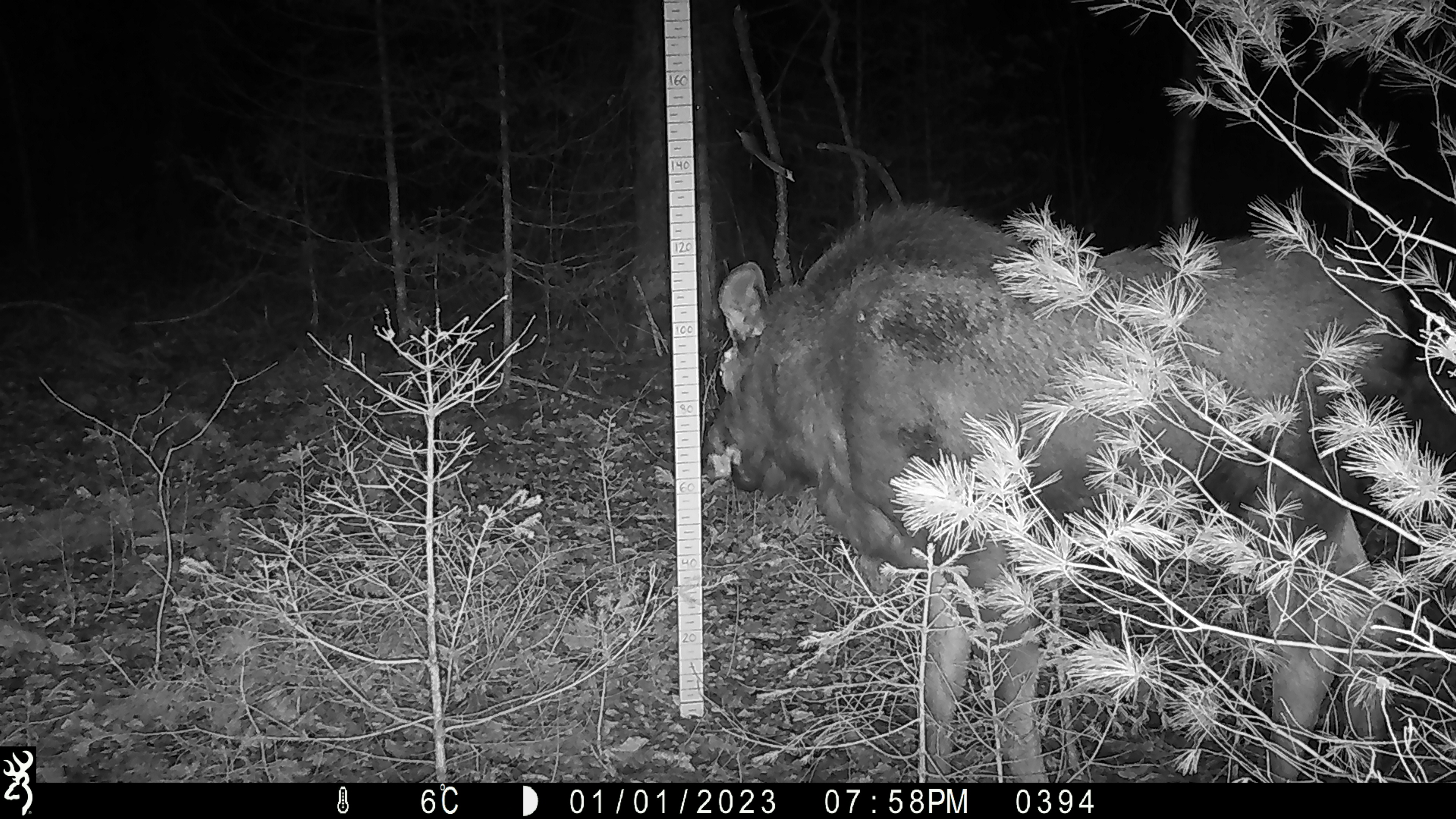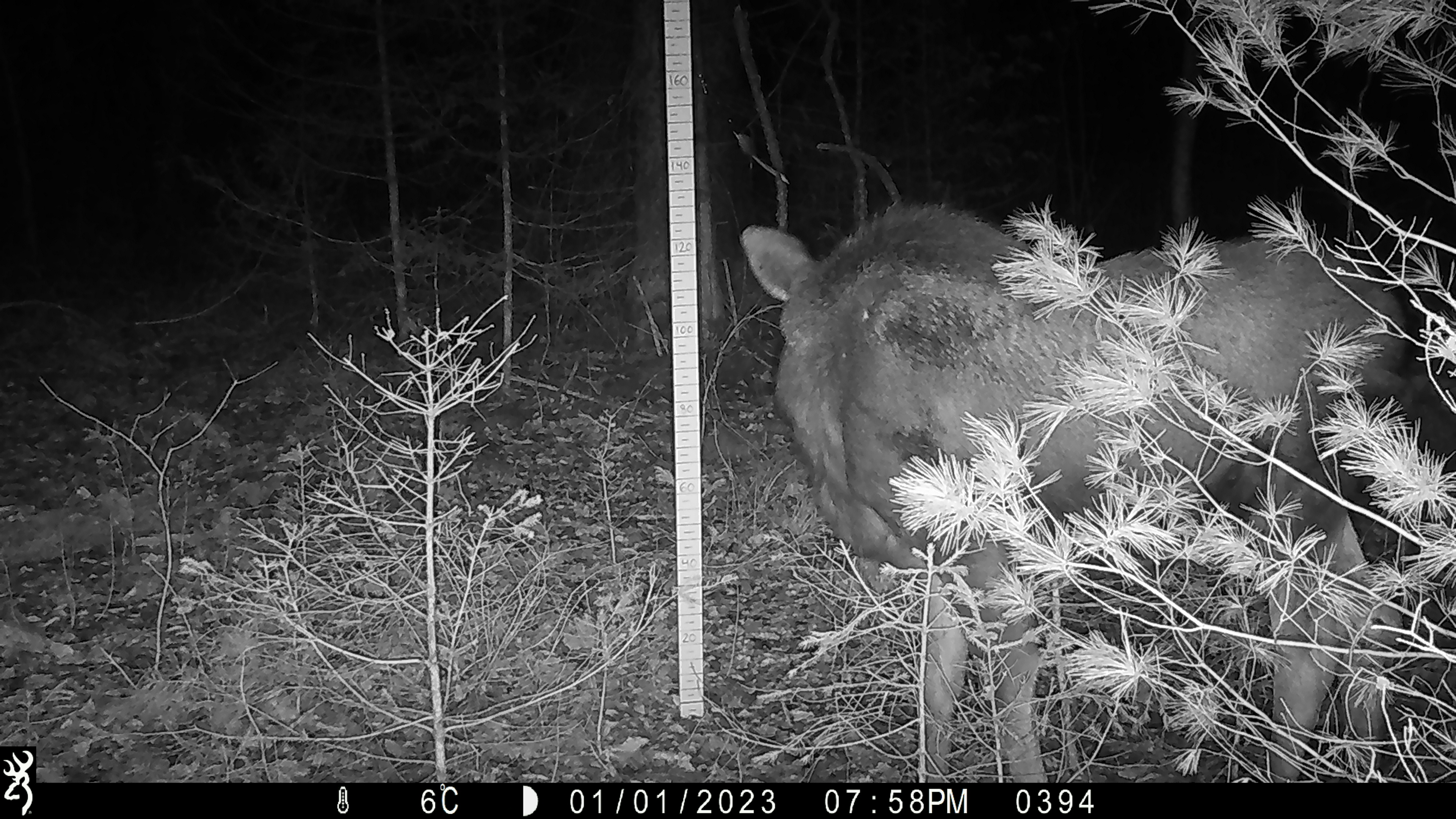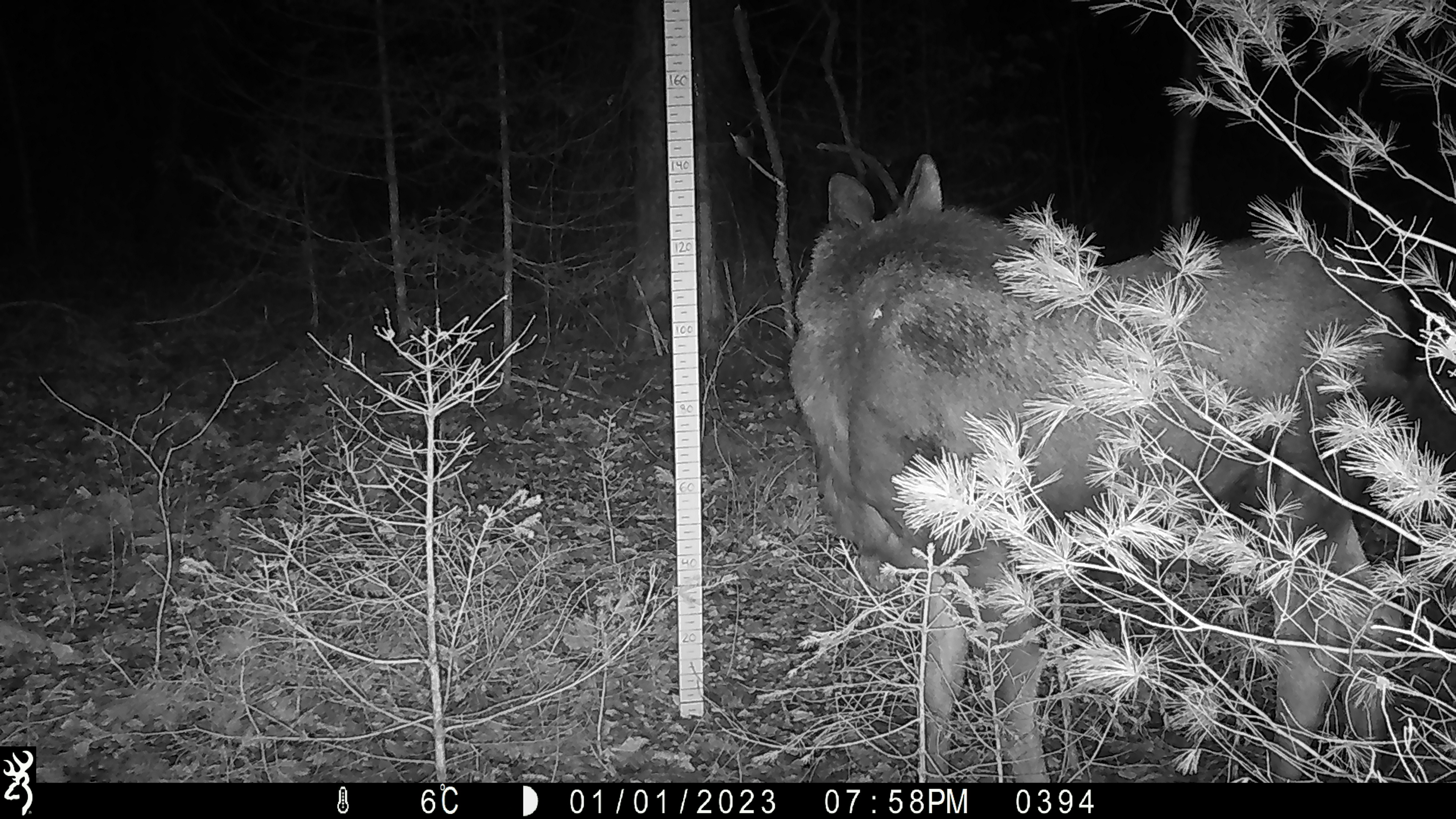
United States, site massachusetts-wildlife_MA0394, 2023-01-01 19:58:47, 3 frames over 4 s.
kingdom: Animalia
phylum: Chordata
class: Mammalia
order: Artiodactyla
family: Cervidae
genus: Alces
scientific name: Alces alces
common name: moose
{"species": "moose (Alces alces)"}